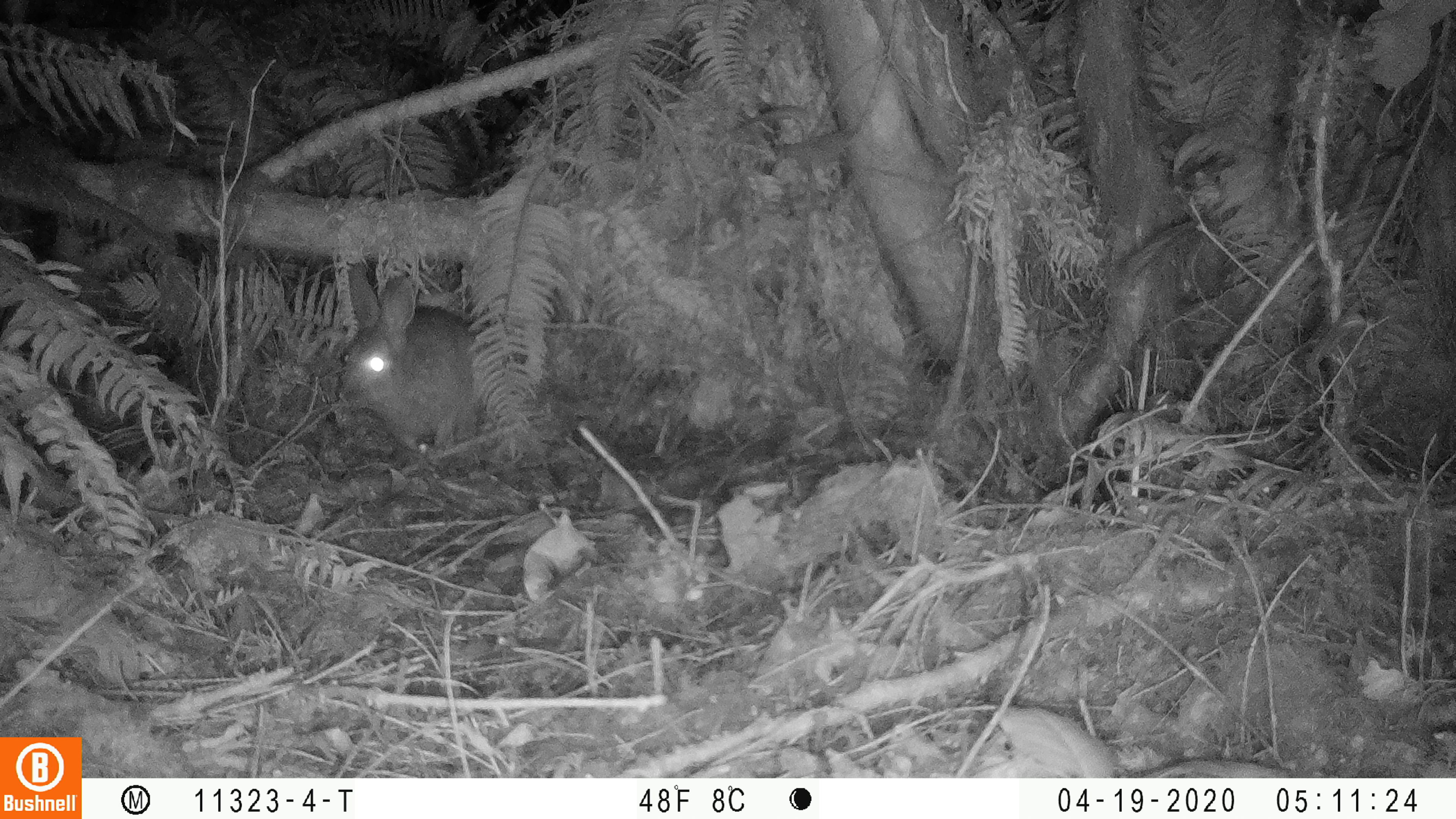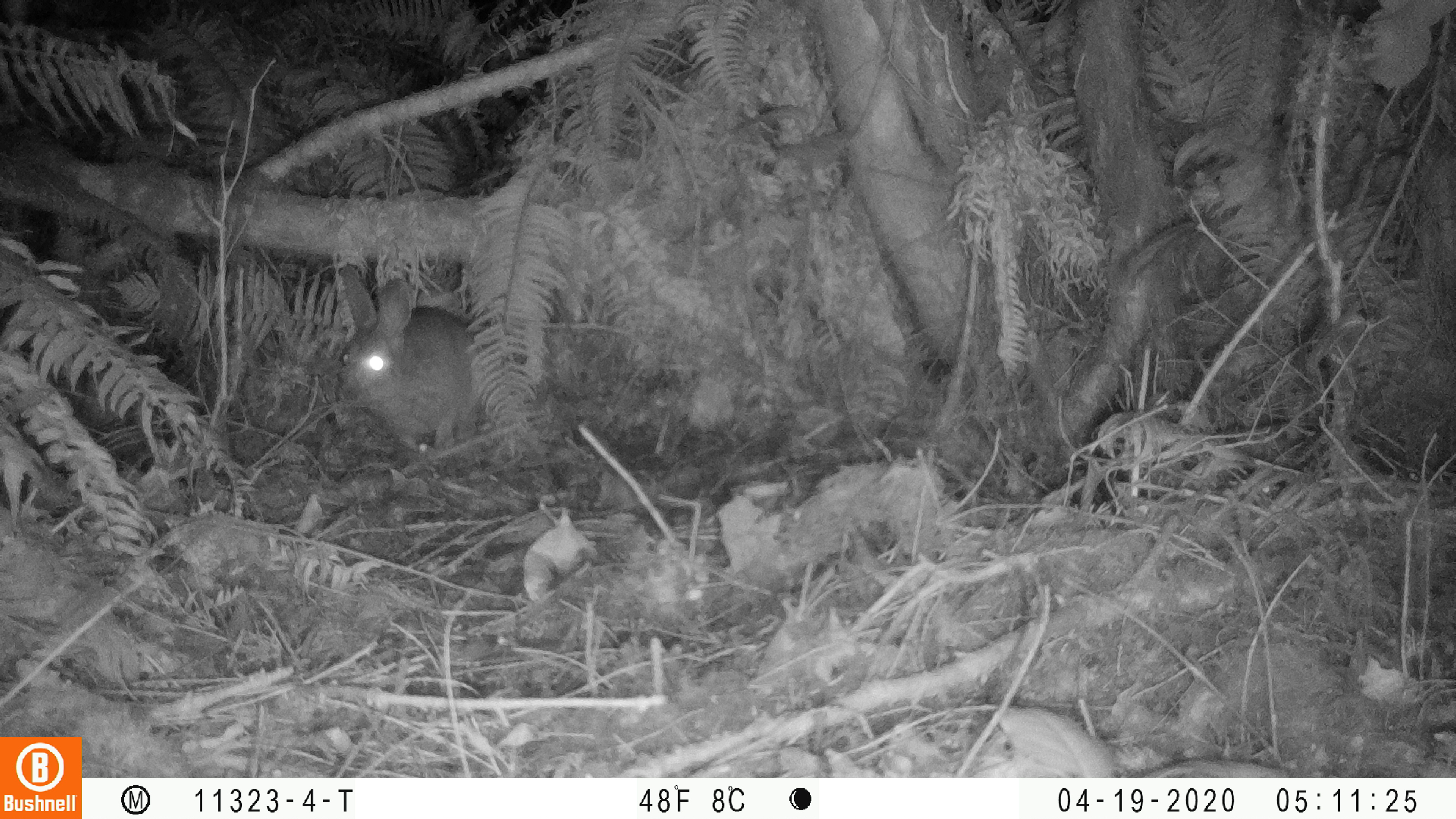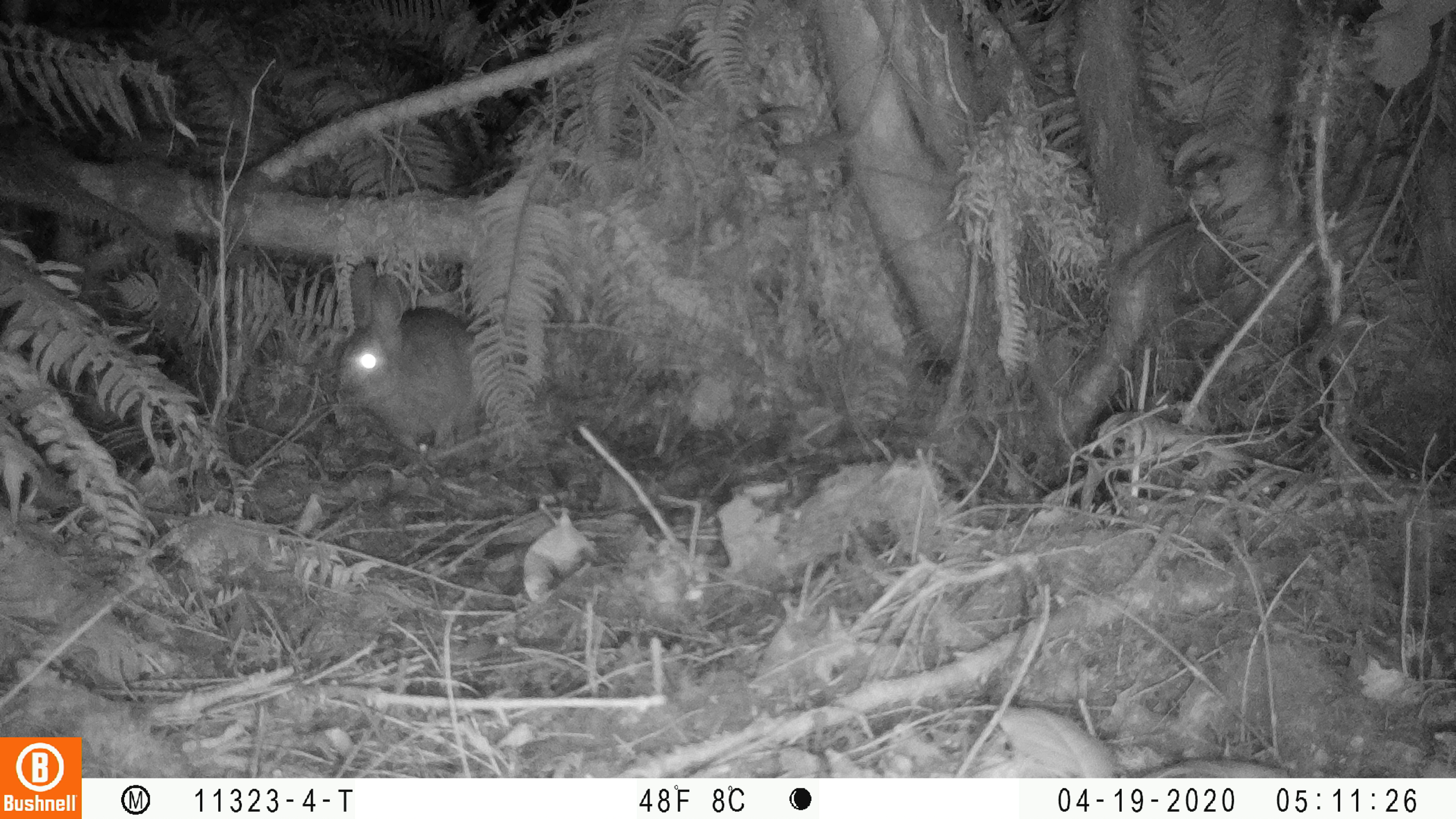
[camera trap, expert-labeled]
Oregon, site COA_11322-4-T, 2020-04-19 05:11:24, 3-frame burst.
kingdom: Animalia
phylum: Chordata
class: Mammalia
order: Lagomorpha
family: Leporidae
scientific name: Leporidae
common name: hares and rabbits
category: leporidae family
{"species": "leporidae family (hares and rabbits) (Leporidae)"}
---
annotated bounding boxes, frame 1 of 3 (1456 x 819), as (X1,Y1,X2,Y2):
leporidae family: (337,263,485,472)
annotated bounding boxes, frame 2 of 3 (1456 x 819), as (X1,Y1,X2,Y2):
leporidae family: (334,265,479,460)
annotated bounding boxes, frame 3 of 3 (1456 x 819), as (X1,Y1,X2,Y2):
leporidae family: (324,261,483,458)